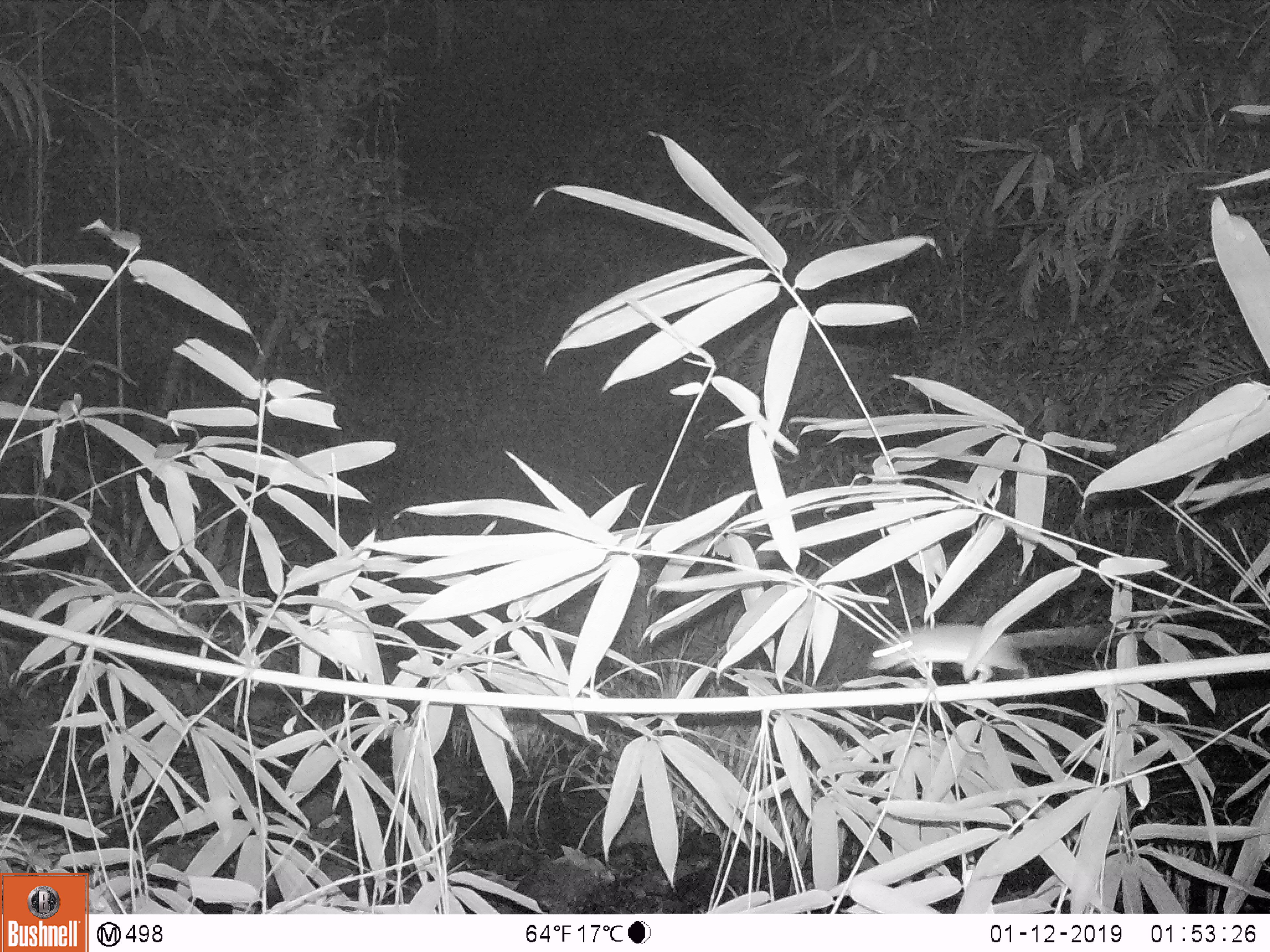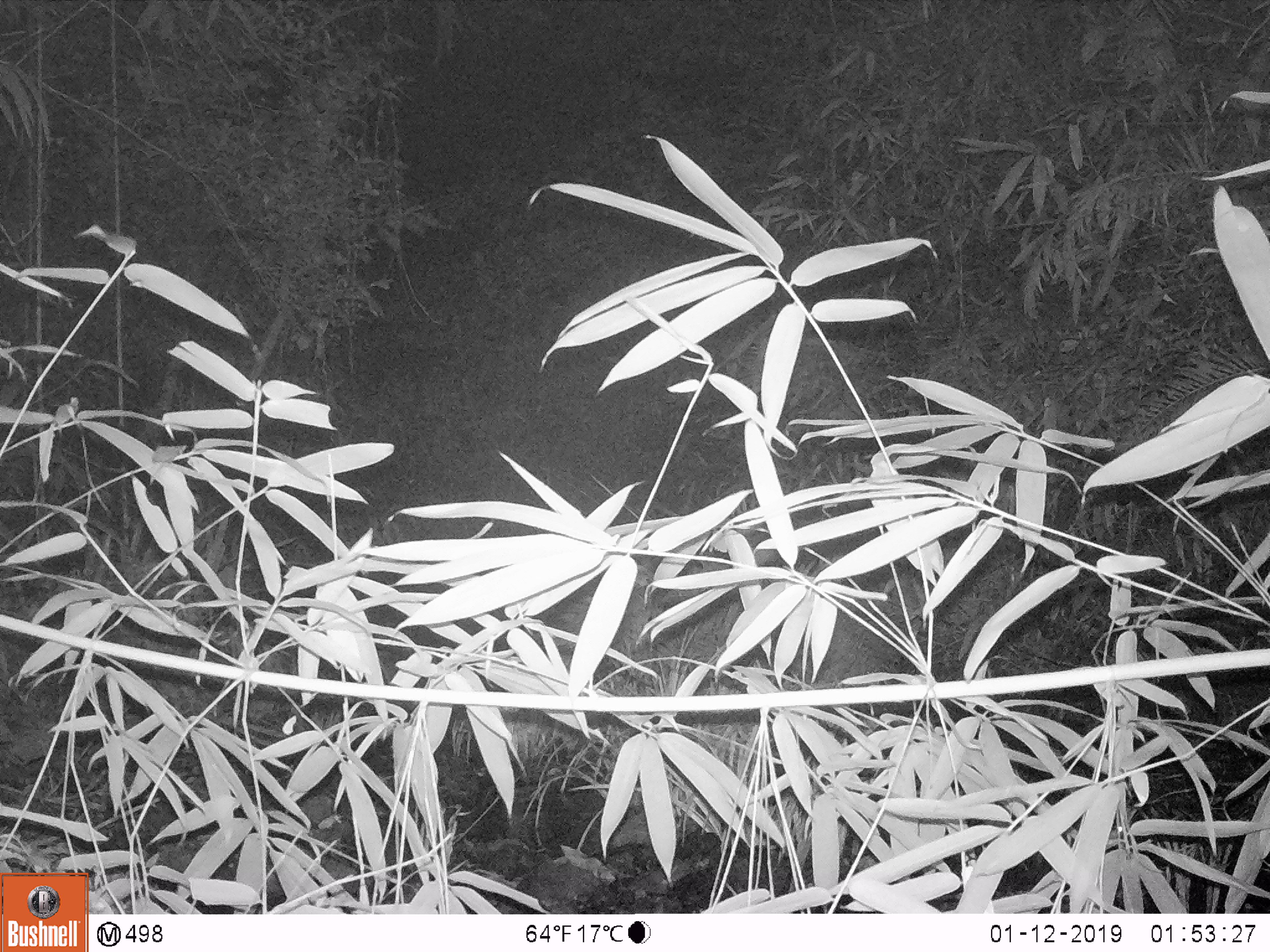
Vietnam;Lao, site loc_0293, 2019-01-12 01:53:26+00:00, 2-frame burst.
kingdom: Animalia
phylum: Chordata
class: Mammalia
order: Rodentia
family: Muridae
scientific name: Muridae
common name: old-world mice and rats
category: unidentified murid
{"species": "unidentified murid (old-world mice and rats) (Muridae)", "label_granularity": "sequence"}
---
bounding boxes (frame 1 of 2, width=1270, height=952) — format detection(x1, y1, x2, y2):
unidentified murid: detection(868, 623, 1113, 683)